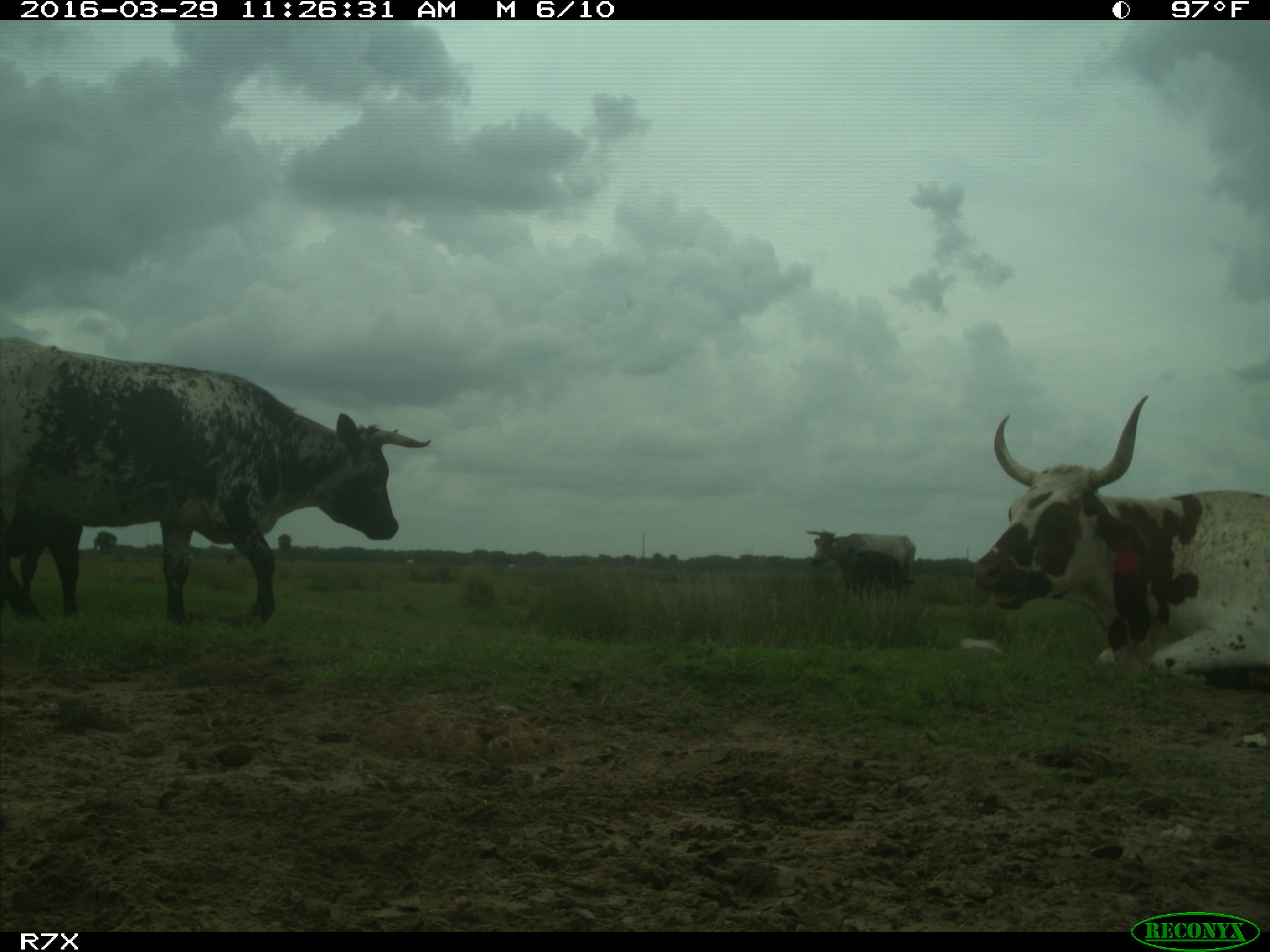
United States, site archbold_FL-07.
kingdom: Animalia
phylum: Chordata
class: Mammalia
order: Artiodactyla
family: Bovidae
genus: Bos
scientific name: Bos taurus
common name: domestic cow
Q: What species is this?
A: Bos taurus (domestic cow).